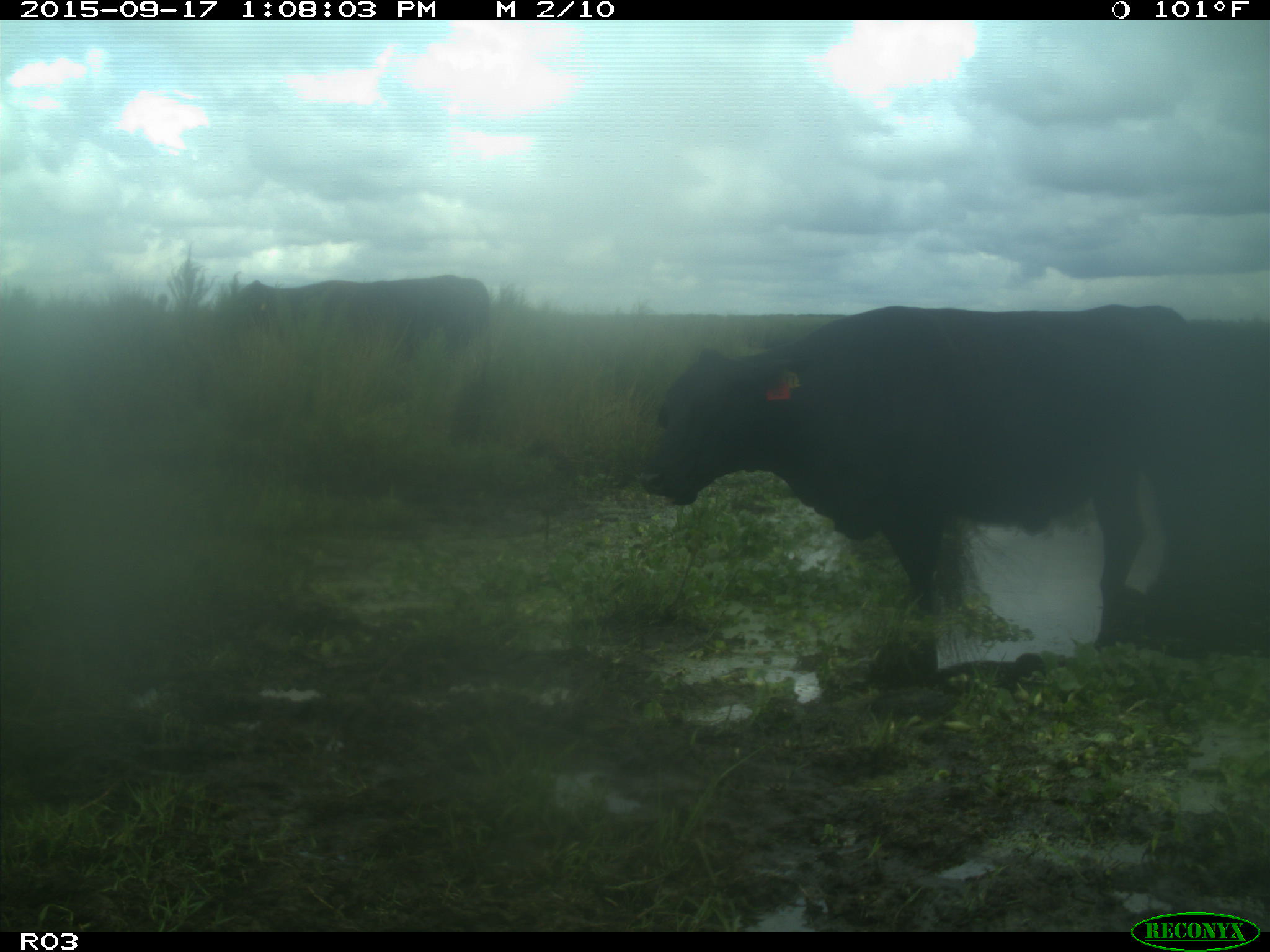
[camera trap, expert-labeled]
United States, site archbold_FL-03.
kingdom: Animalia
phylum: Chordata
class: Mammalia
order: Artiodactyla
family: Bovidae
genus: Bos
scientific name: Bos taurus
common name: domestic cow